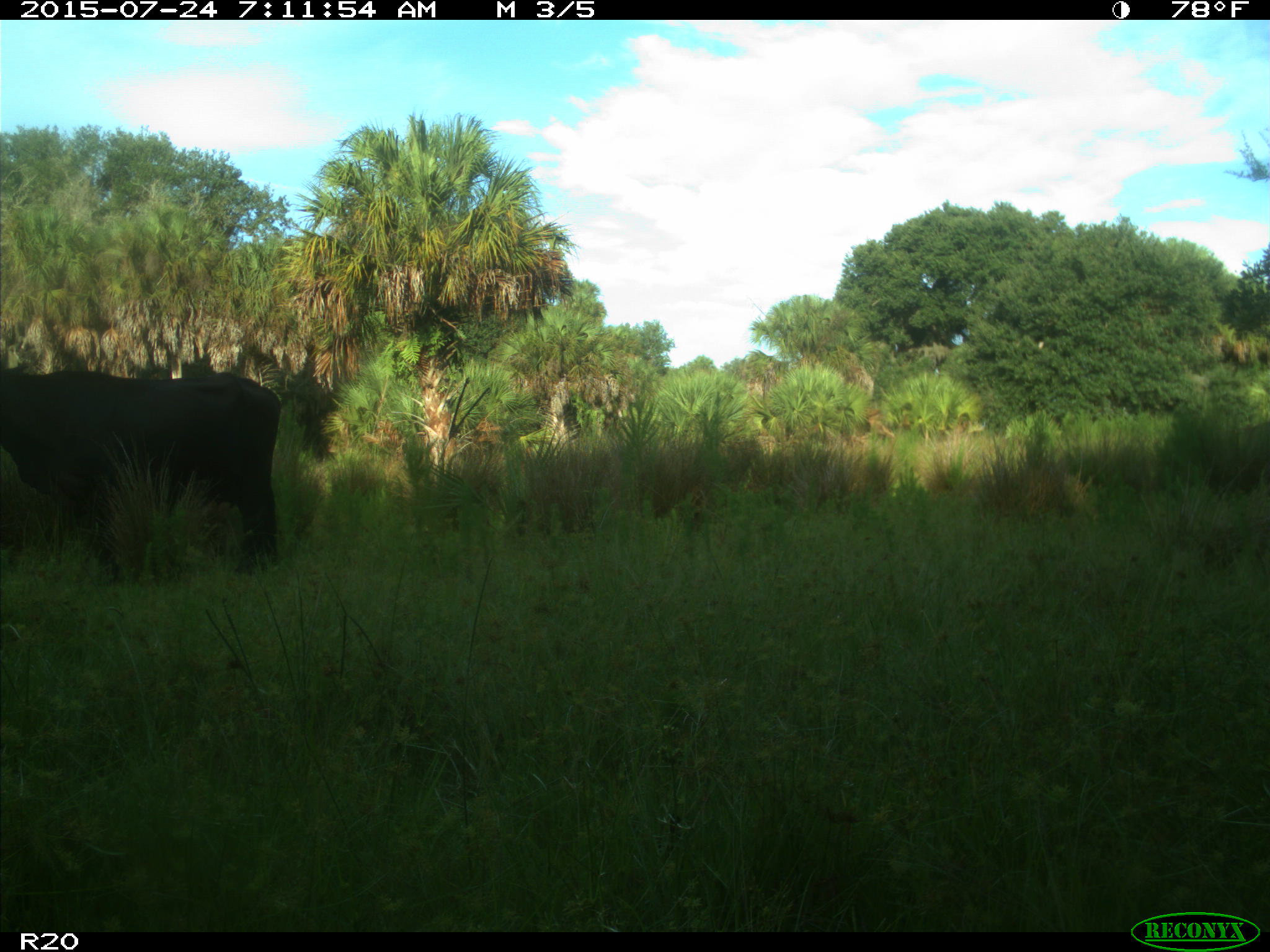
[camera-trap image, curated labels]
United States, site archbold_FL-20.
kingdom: Animalia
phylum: Chordata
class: Mammalia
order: Artiodactyla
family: Bovidae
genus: Bos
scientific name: Bos taurus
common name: domestic cow